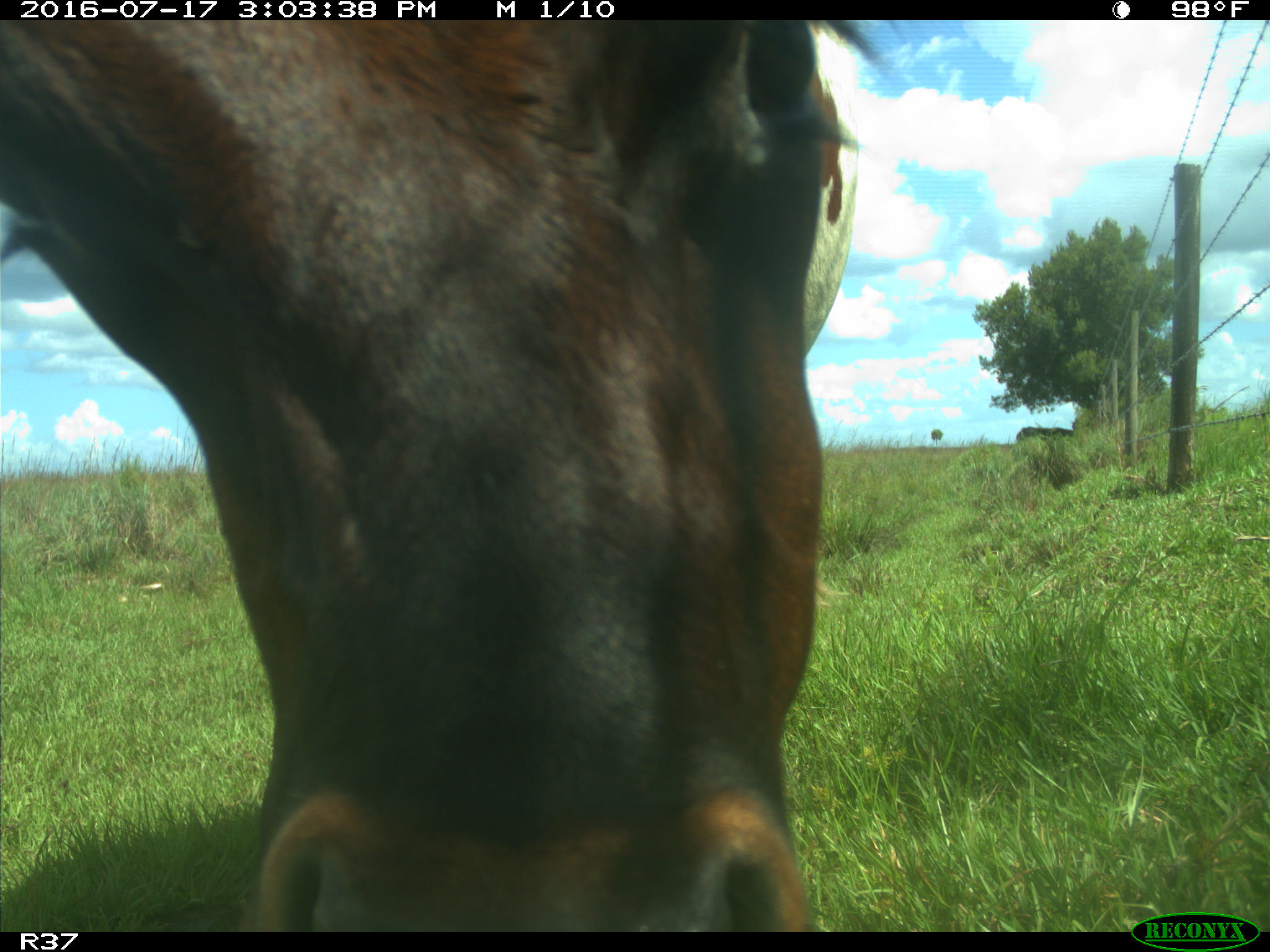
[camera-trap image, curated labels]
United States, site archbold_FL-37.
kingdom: Animalia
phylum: Chordata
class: Mammalia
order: Artiodactyla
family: Bovidae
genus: Bos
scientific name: Bos taurus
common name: domestic cow